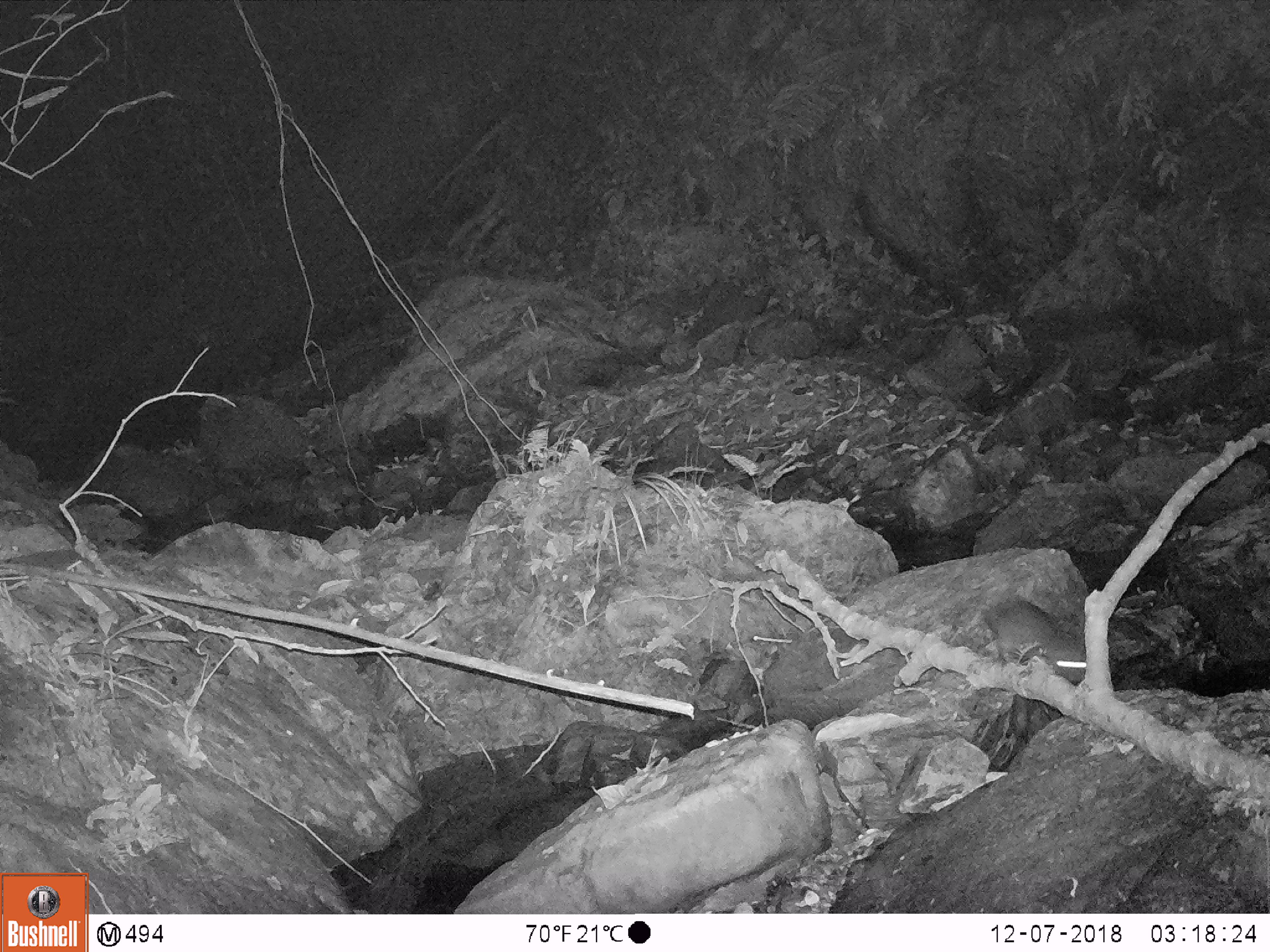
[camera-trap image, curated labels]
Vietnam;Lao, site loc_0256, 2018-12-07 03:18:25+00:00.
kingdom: Animalia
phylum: Chordata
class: Mammalia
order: Rodentia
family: Muridae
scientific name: Muridae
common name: old-world mice and rats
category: unidentified murid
Unidentified murid (old-world mice and rats) (Muridae). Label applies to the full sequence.